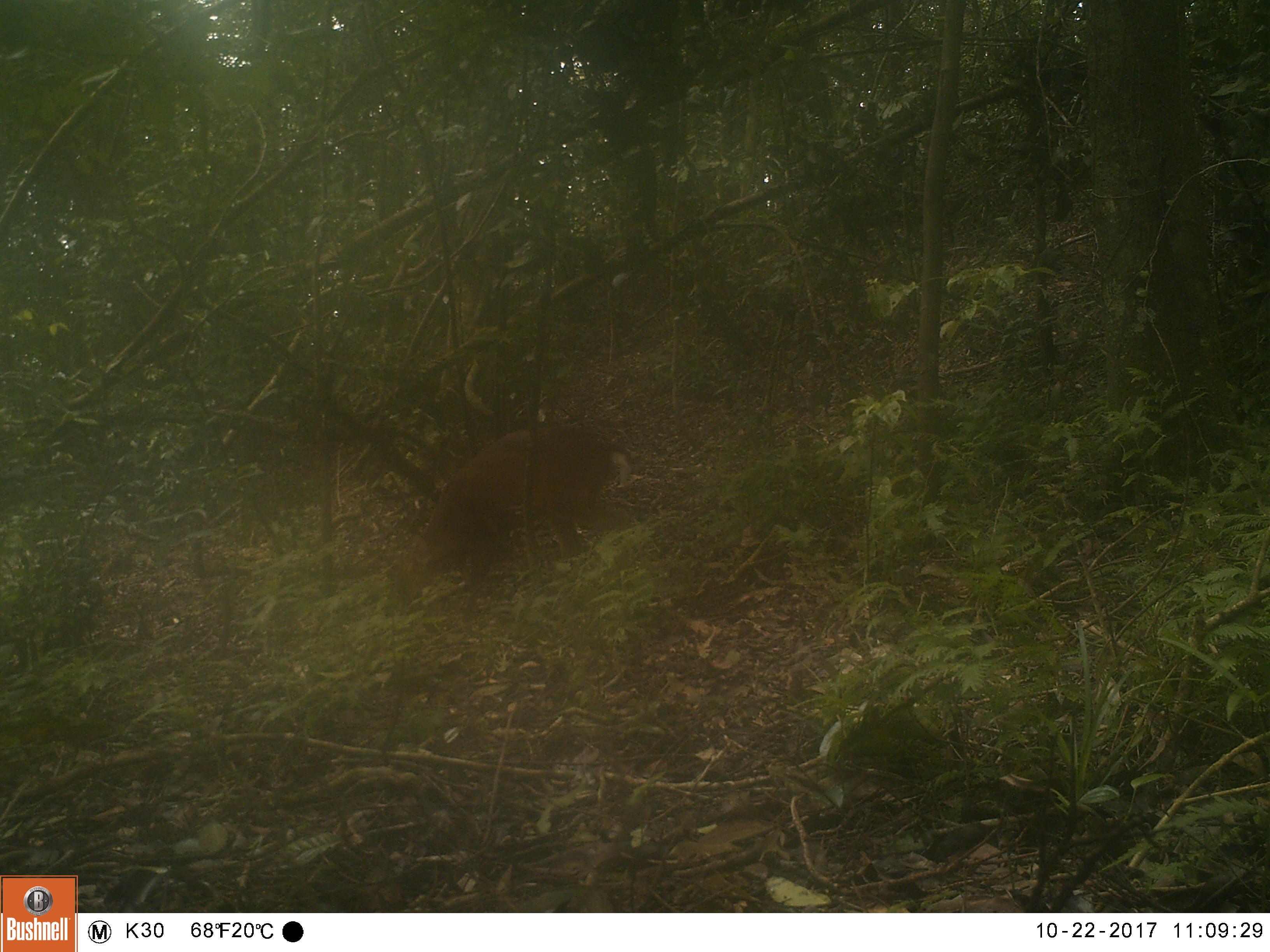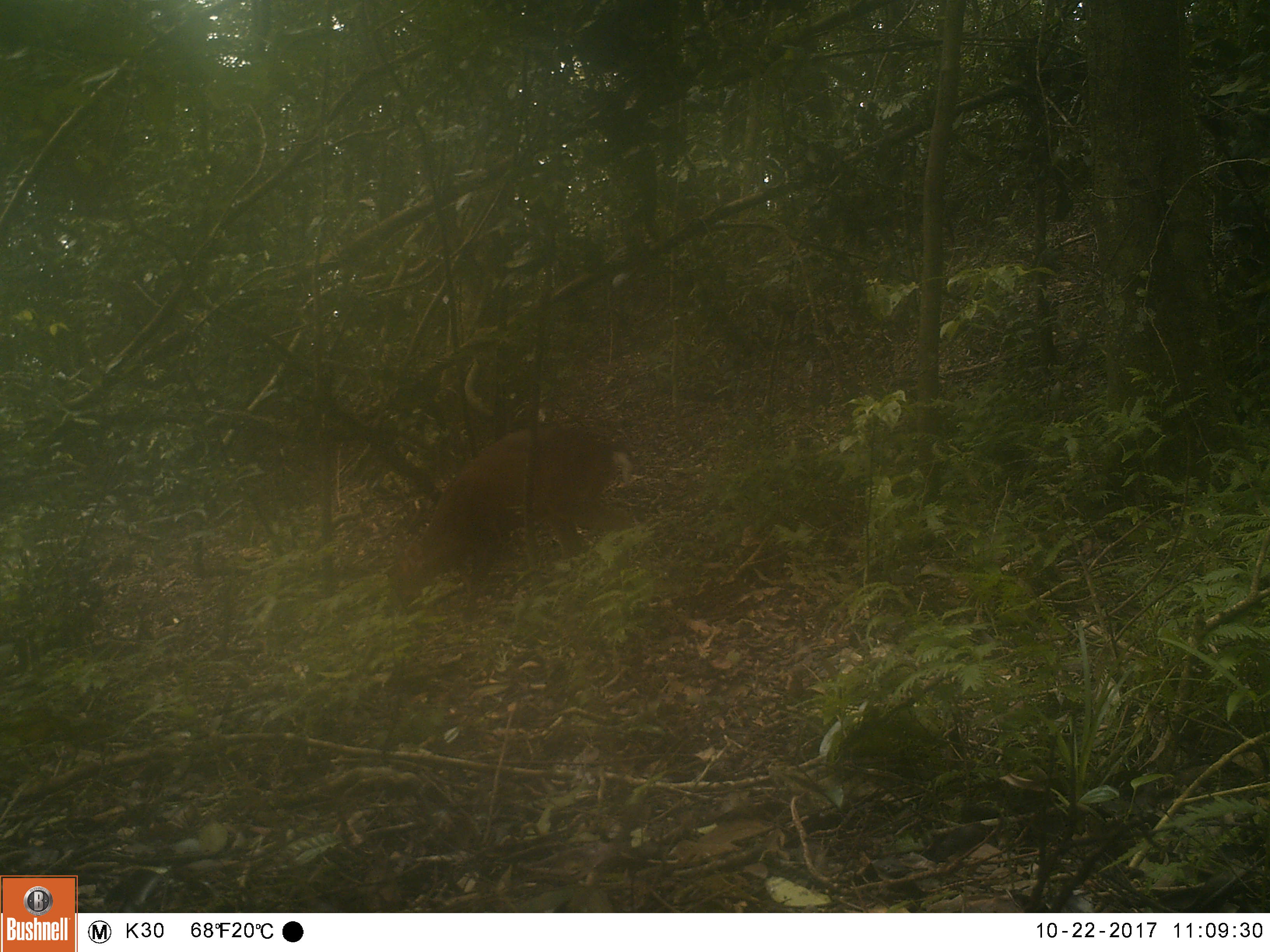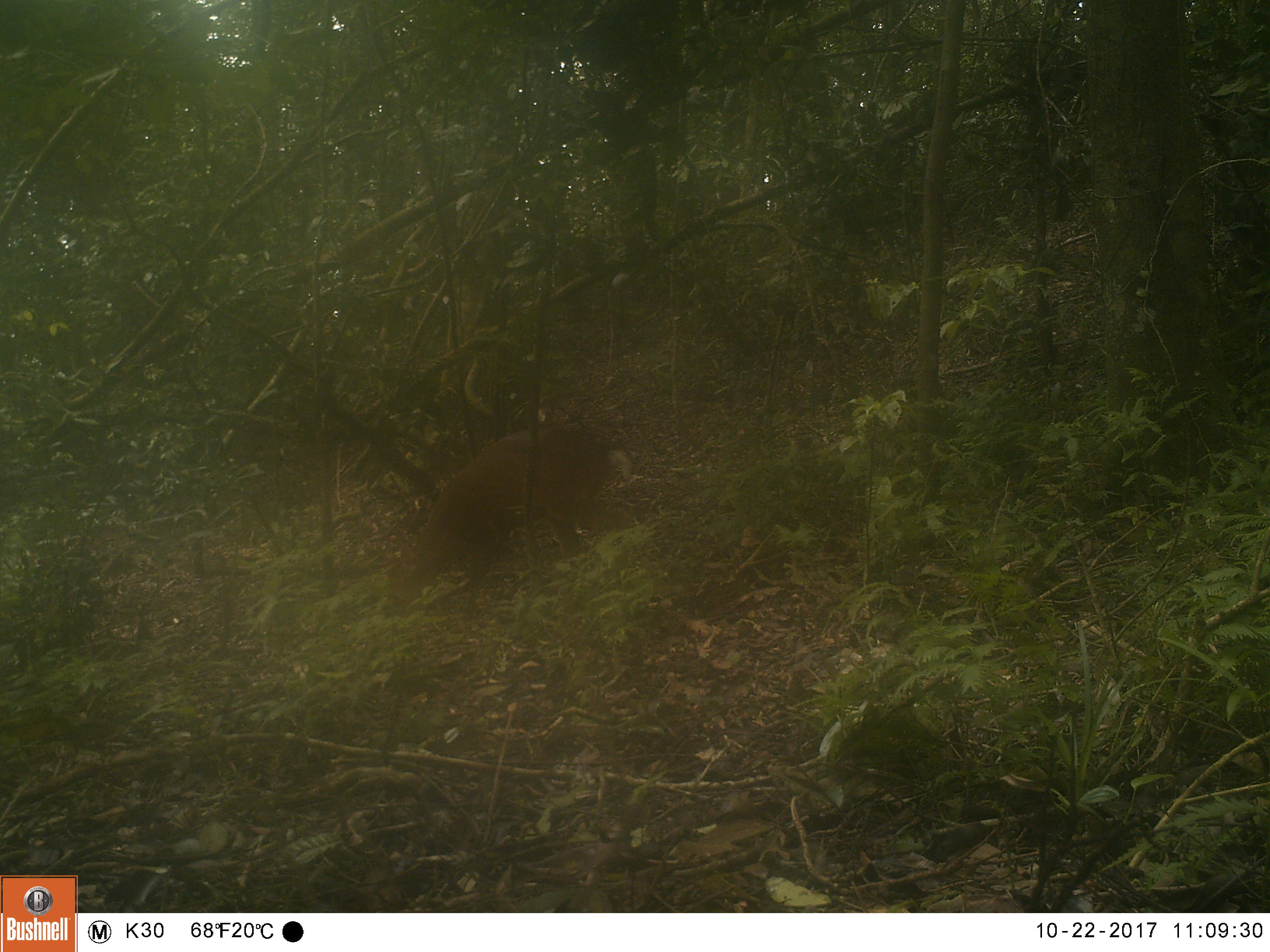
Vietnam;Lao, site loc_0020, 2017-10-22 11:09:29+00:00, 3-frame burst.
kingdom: Animalia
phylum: Chordata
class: Mammalia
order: Artiodactyla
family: Cervidae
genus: Muntiacus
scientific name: Muntiacus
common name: muntjacs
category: unidentified muntjac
Unidentified muntjac (muntjacs) (Muntiacus). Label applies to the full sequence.